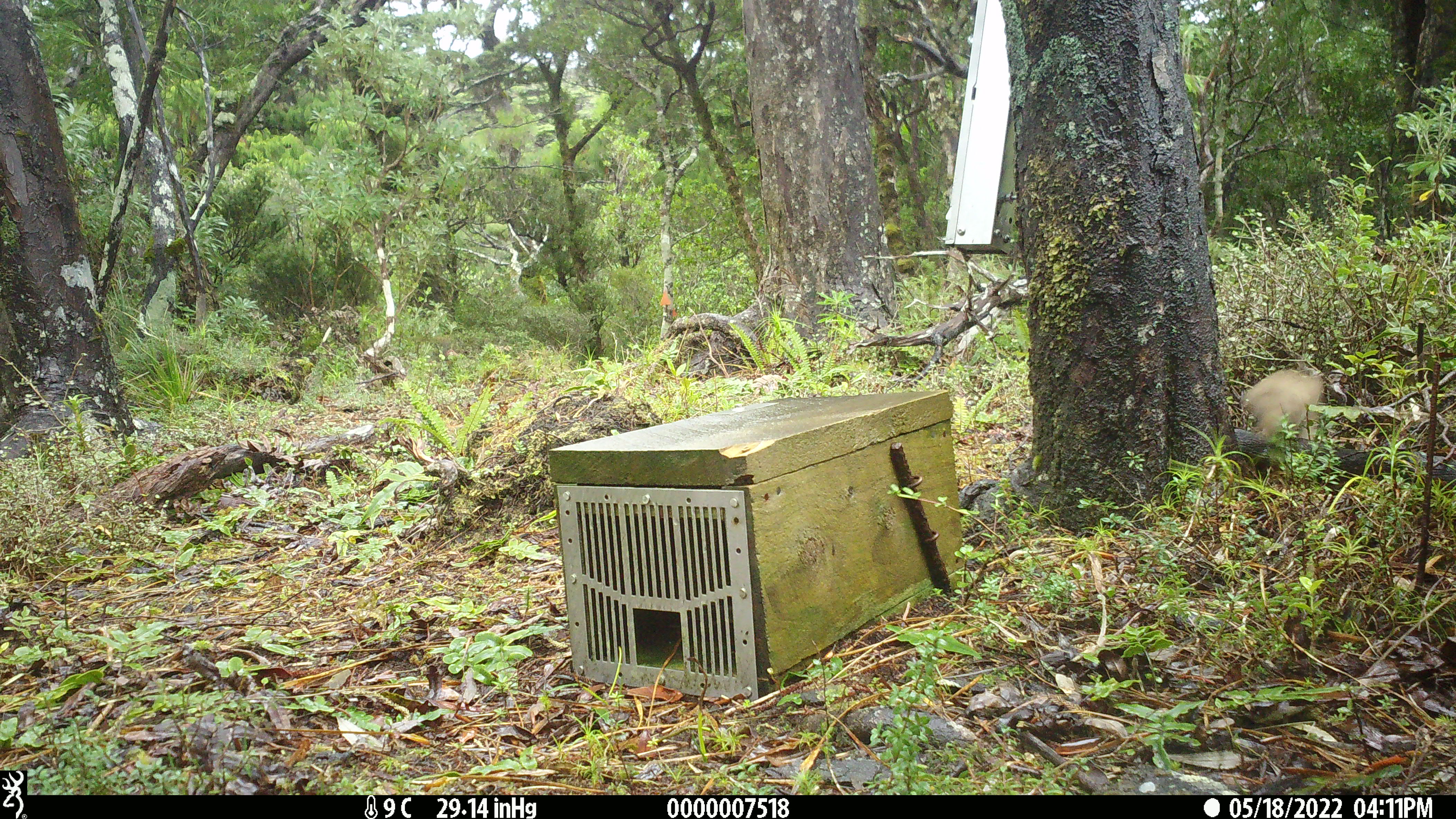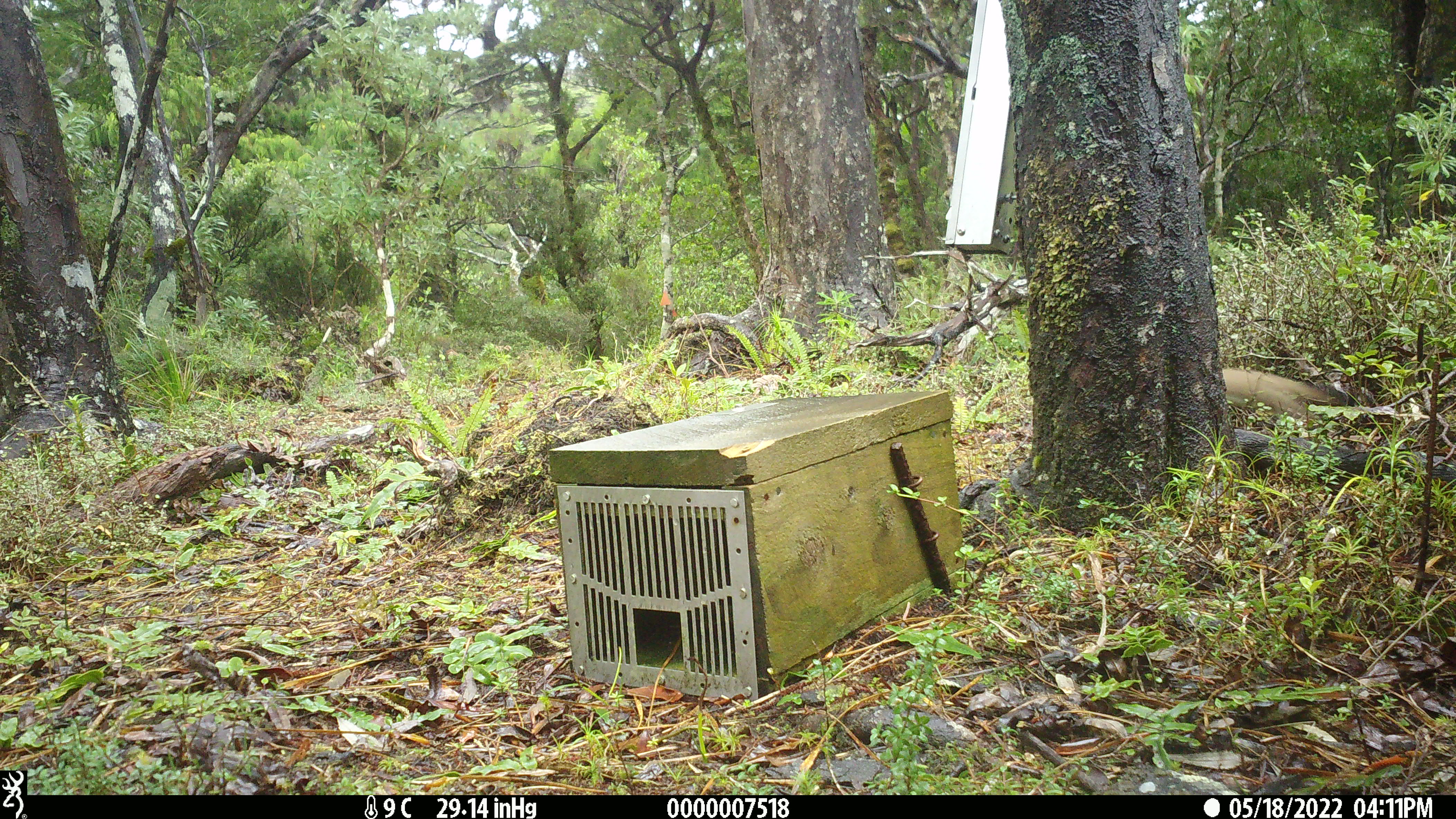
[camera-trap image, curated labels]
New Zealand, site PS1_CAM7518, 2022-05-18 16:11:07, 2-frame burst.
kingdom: Animalia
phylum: Chordata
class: Mammalia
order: Carnivora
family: Mustelidae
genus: Mustela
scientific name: Mustela erminea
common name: stoat